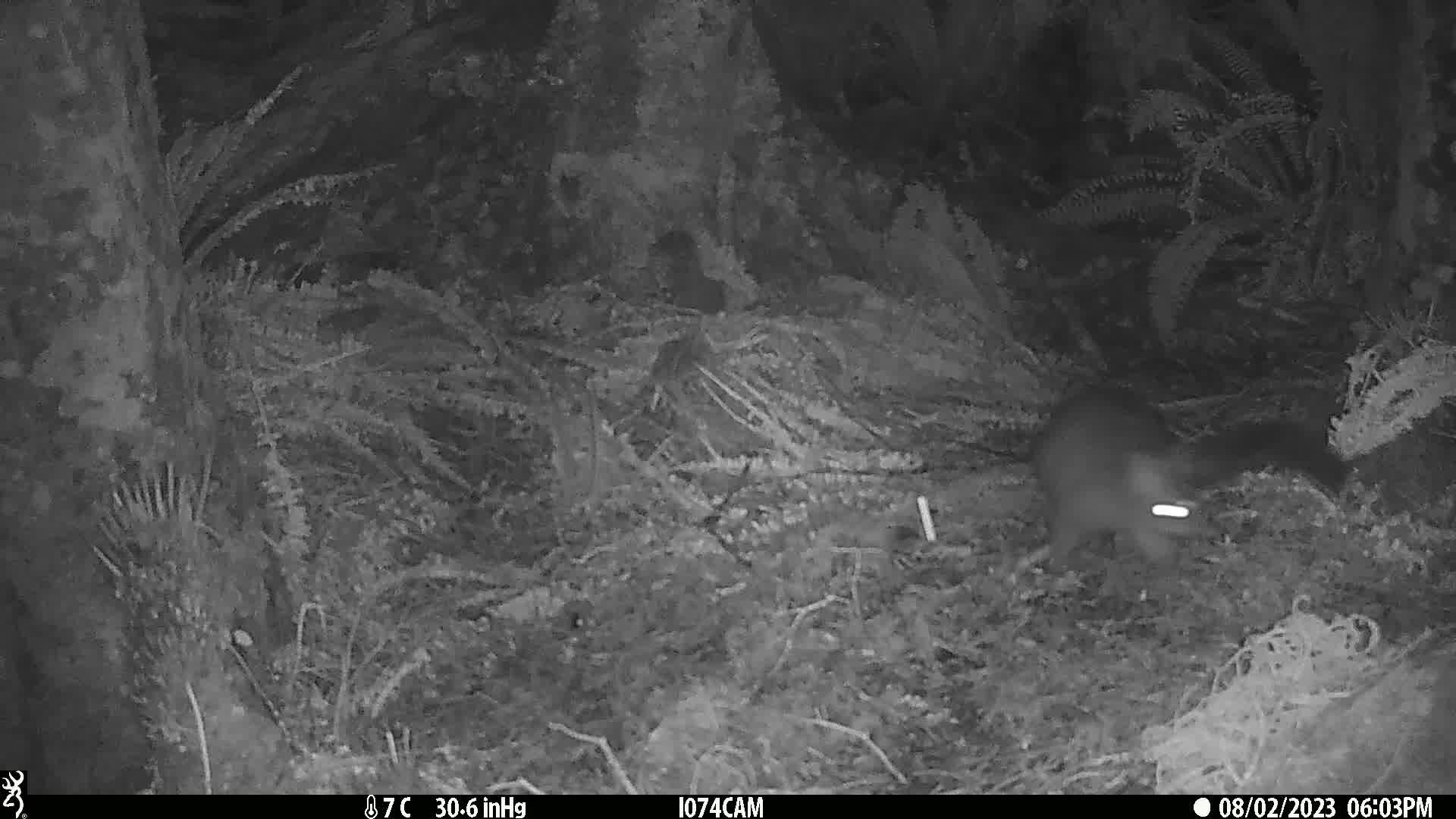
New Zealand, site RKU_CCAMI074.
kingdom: Animalia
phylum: Chordata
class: Mammalia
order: Diprotodontia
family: Phalangeridae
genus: Trichosurus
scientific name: Trichosurus vulpecula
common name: common brushtail possum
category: possum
Possum (common brushtail possum) (Trichosurus vulpecula).